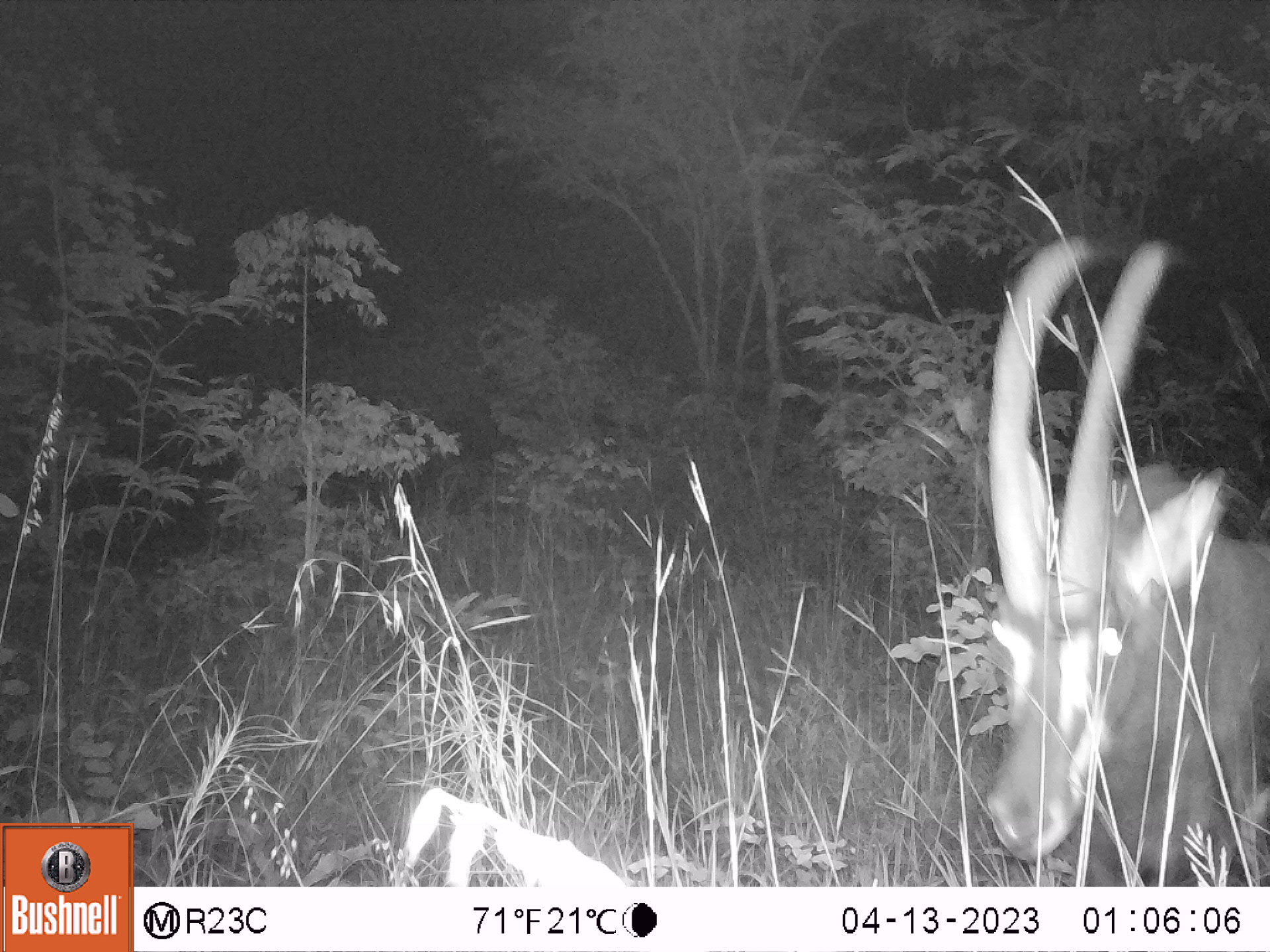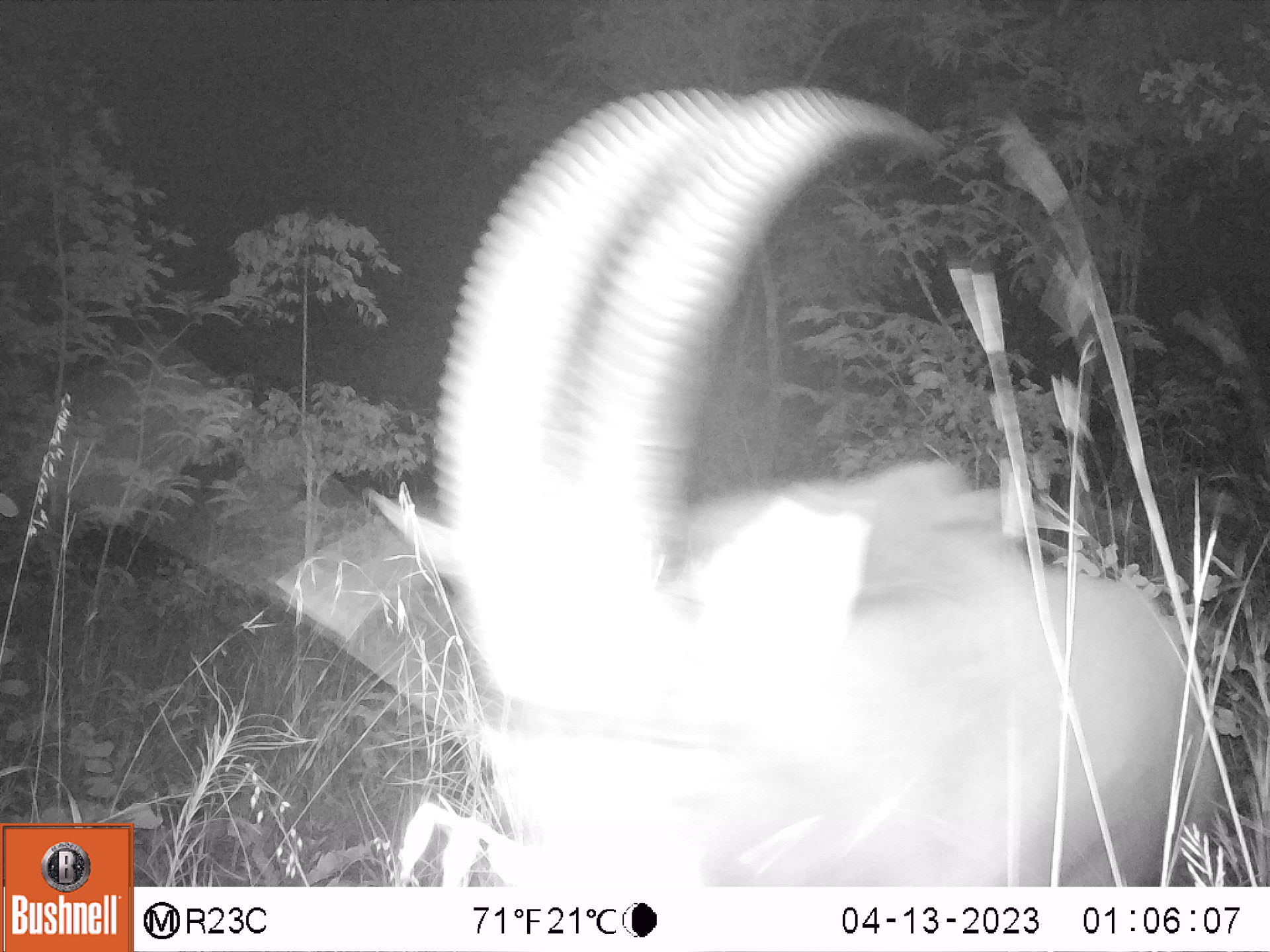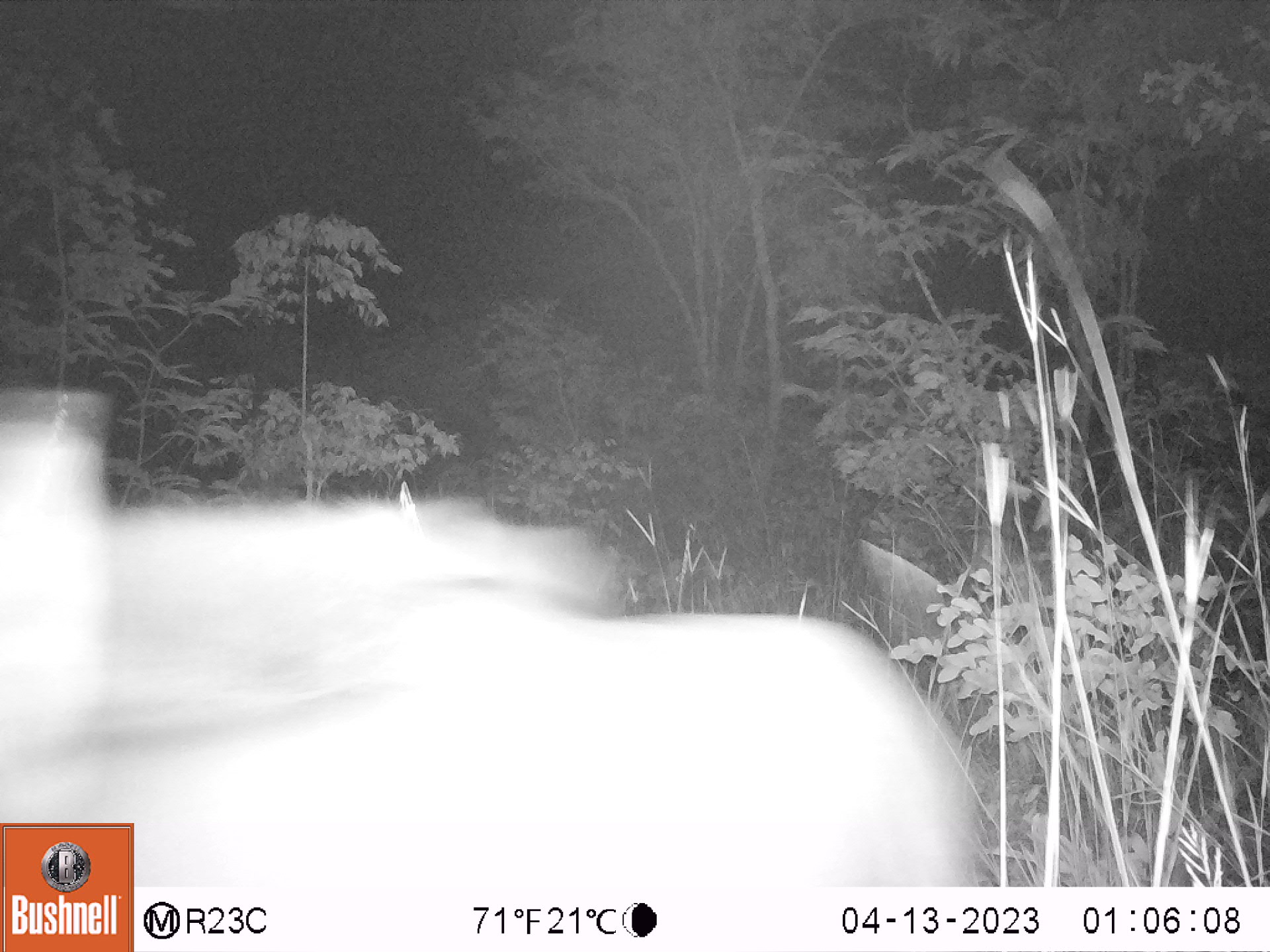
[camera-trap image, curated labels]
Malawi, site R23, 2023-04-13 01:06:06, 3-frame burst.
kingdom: Animalia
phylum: Chordata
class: Mammalia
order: Artiodactyla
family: Bovidae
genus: Hippotragus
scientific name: Hippotragus niger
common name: sable antelope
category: sable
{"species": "sable (sable antelope) (Hippotragus niger)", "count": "1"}